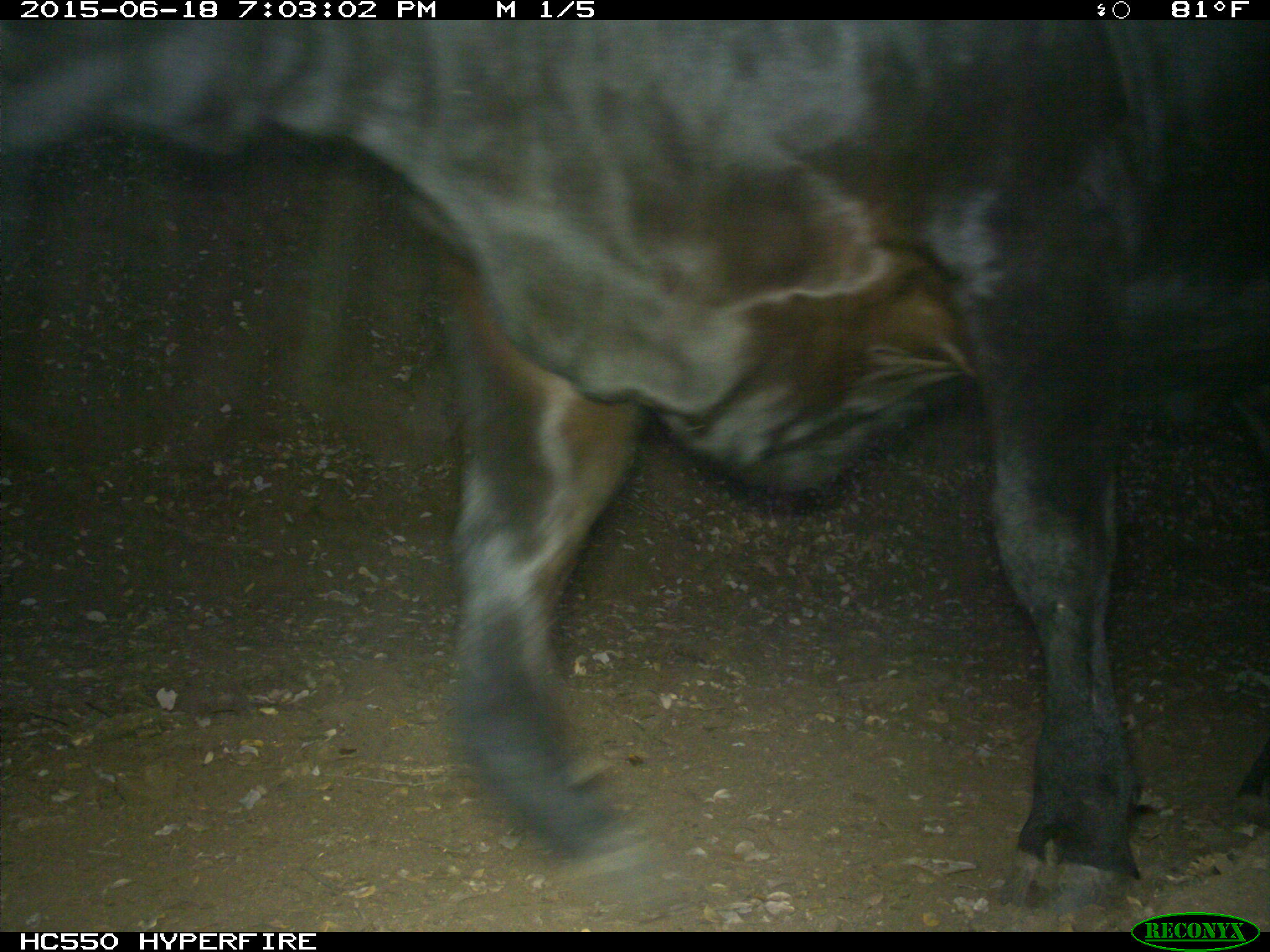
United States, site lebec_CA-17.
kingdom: Animalia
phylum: Chordata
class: Mammalia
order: Artiodactyla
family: Bovidae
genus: Bos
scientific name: Bos taurus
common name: domestic cow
Bos taurus (domestic cow).